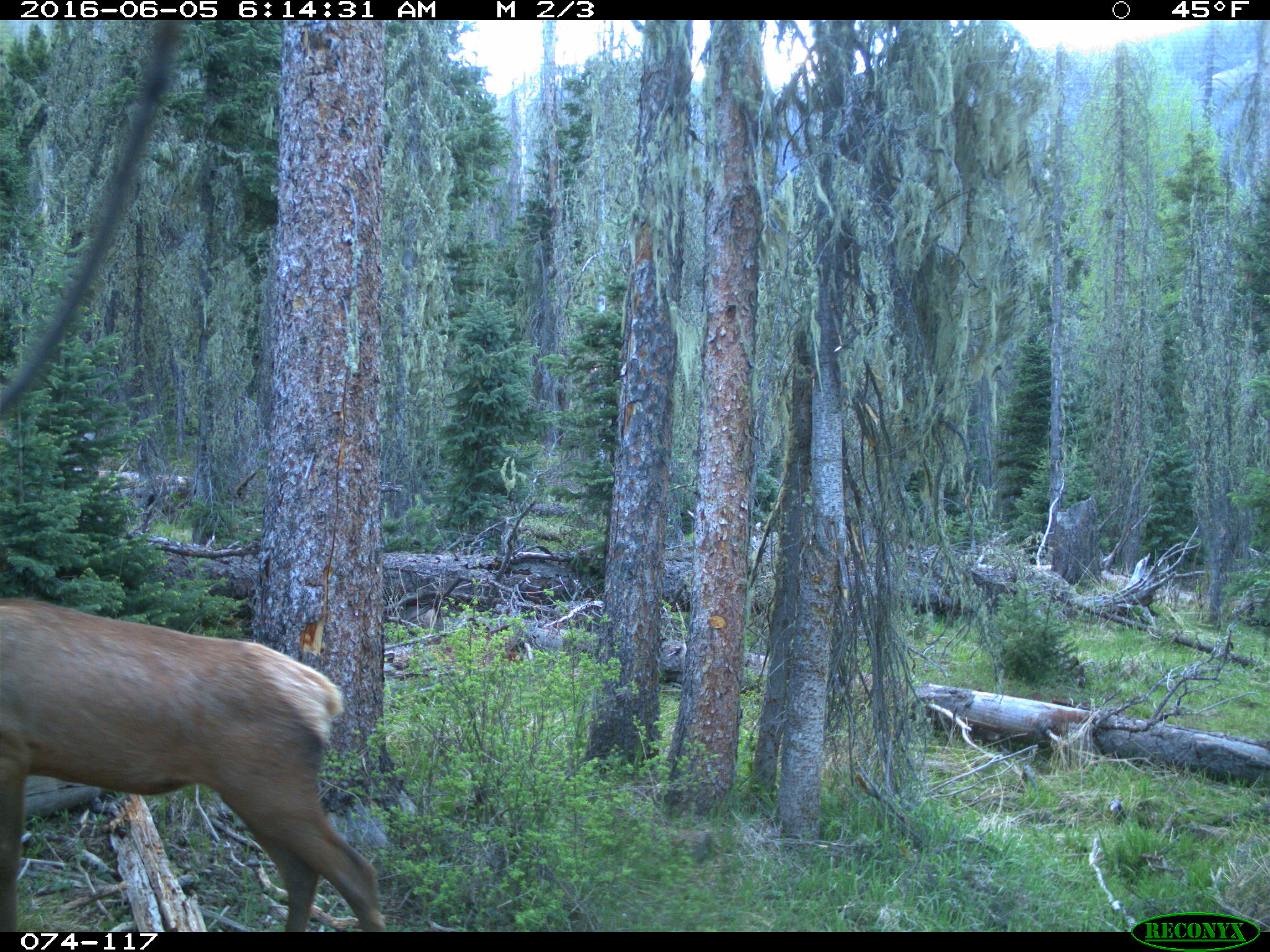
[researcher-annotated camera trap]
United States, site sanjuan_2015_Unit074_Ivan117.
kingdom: Animalia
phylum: Chordata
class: Mammalia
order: Artiodactyla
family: Cervidae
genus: Cervus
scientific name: Cervus elaphus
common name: red deer